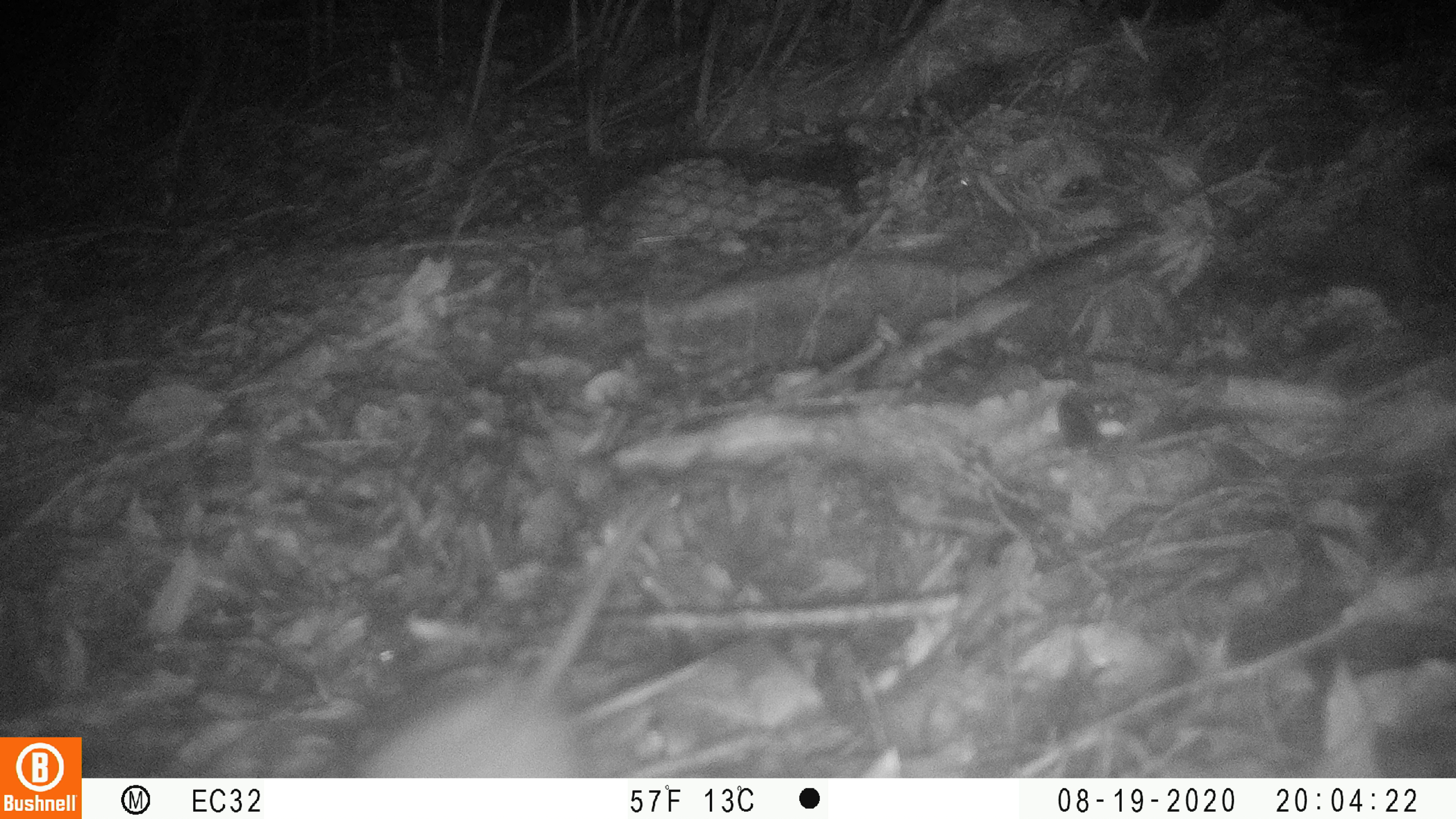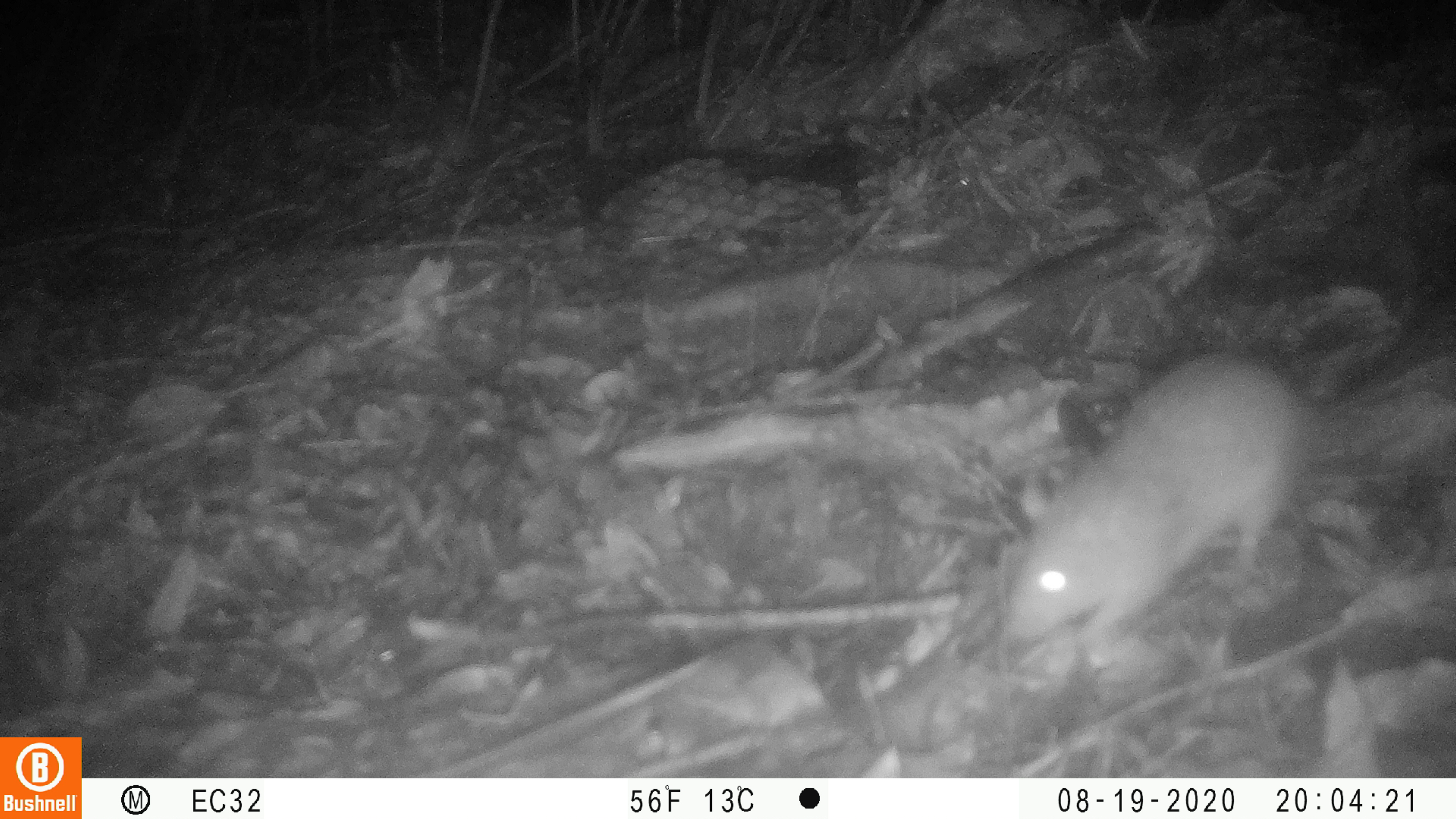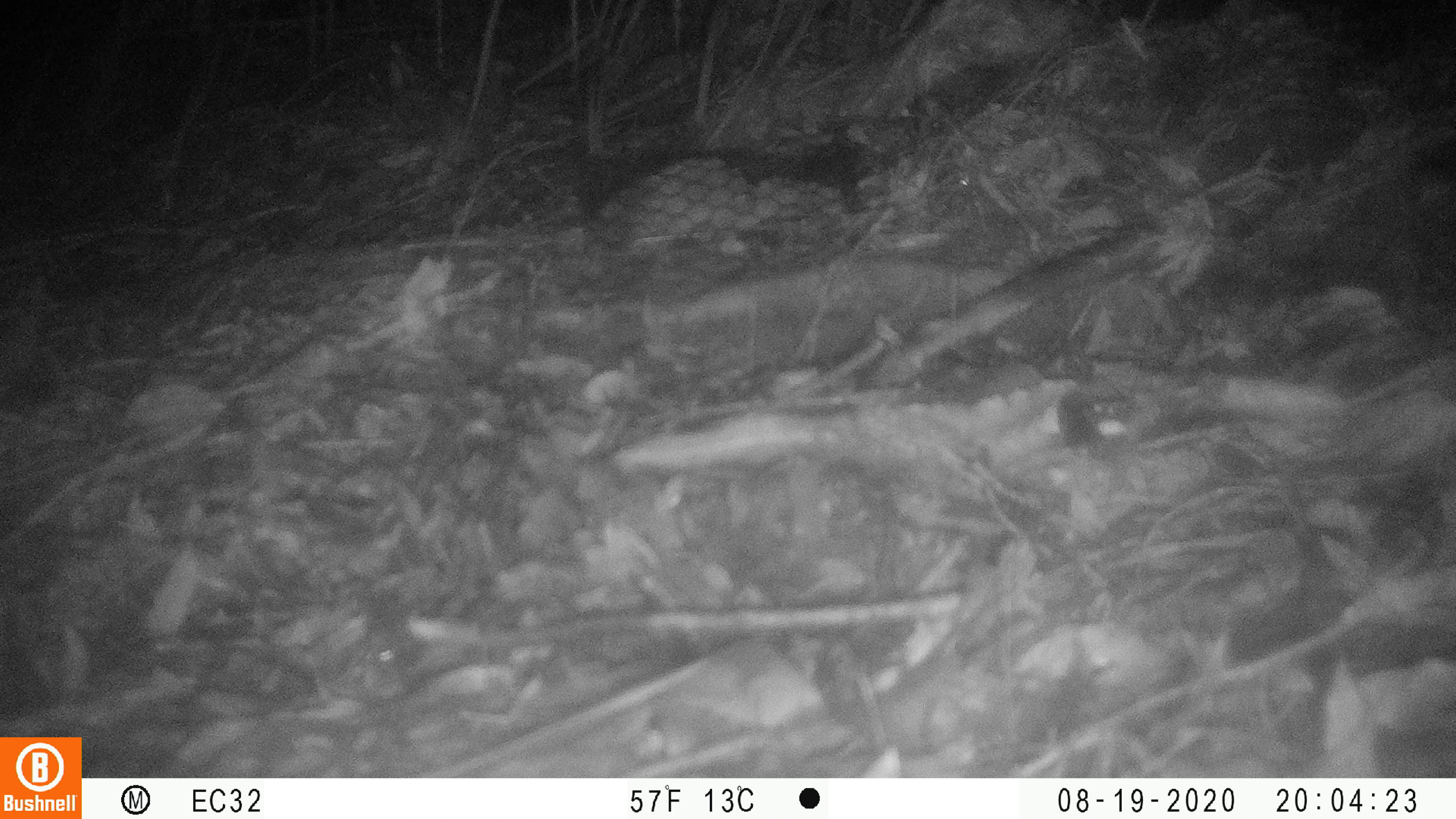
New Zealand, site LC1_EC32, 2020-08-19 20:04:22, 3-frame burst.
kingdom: Animalia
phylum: Chordata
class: Mammalia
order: Rodentia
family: Muridae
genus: Rattus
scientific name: Rattus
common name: rat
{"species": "rat (Rattus)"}